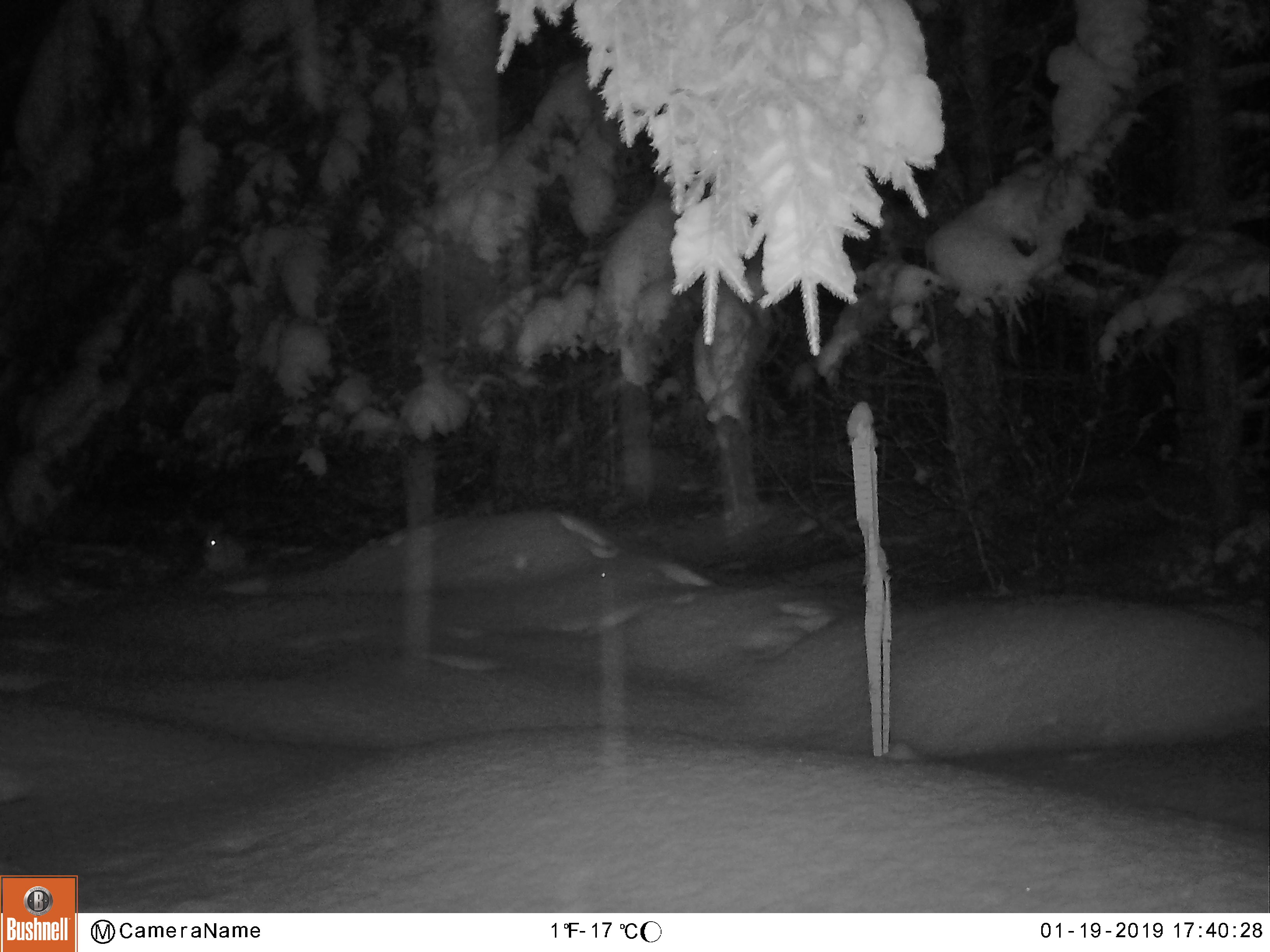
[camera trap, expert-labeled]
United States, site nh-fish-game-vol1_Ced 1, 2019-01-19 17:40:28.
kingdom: Animalia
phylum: Chordata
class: Mammalia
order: Lagomorpha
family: Leporidae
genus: Lepus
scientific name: Lepus americanus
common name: snowshoe hare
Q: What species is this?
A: Snowshoe hare (Lepus americanus).